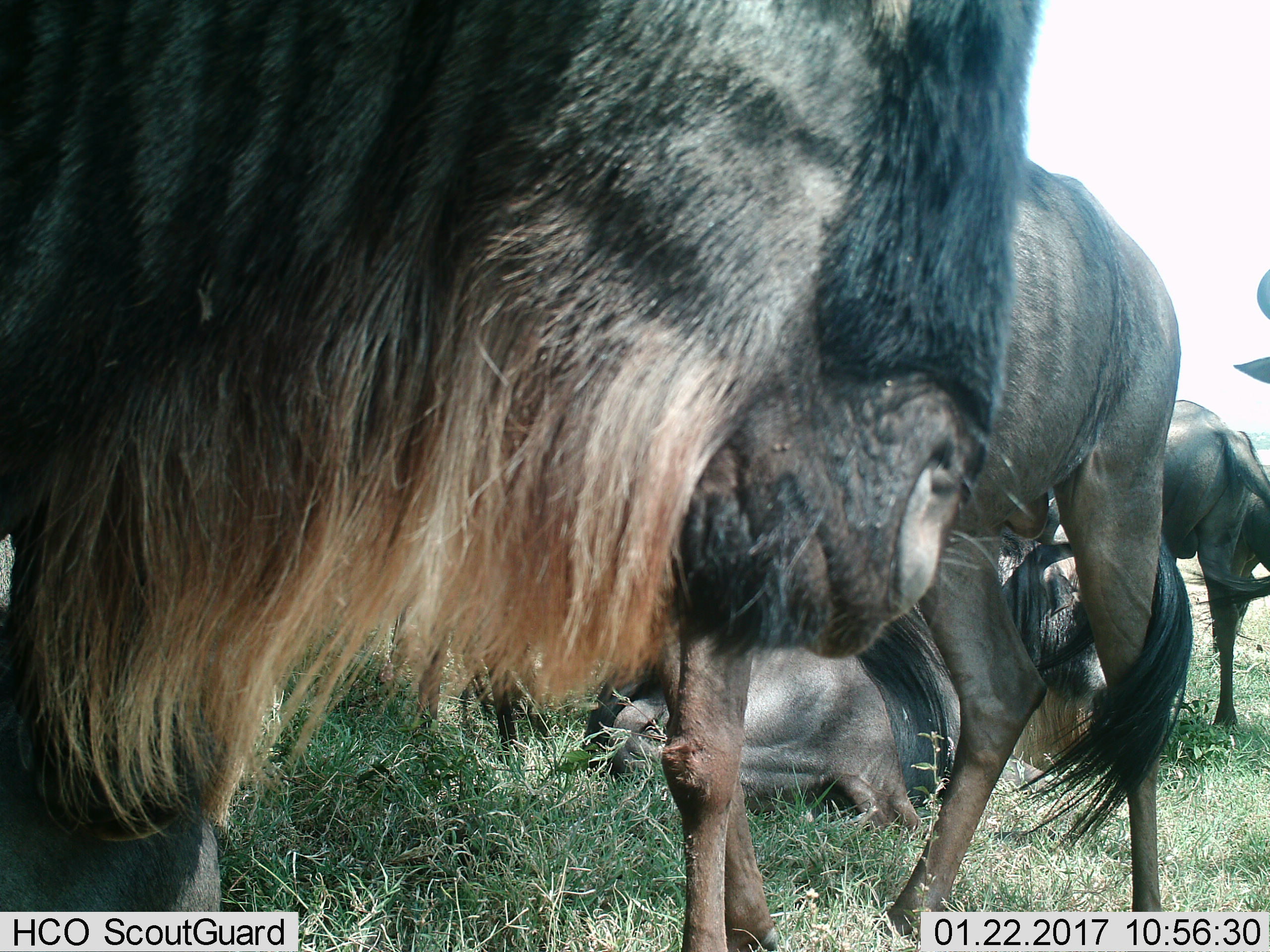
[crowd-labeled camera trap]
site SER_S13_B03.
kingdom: Animalia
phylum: Chordata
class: Mammalia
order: Artiodactyla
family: Bovidae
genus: Connochaetes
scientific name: Connochaetes taurinus taurinus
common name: blue wildebeest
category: wildebeestblue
Wildebeestblue (blue wildebeest) (Connochaetes taurinus taurinus), count 5. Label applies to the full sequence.